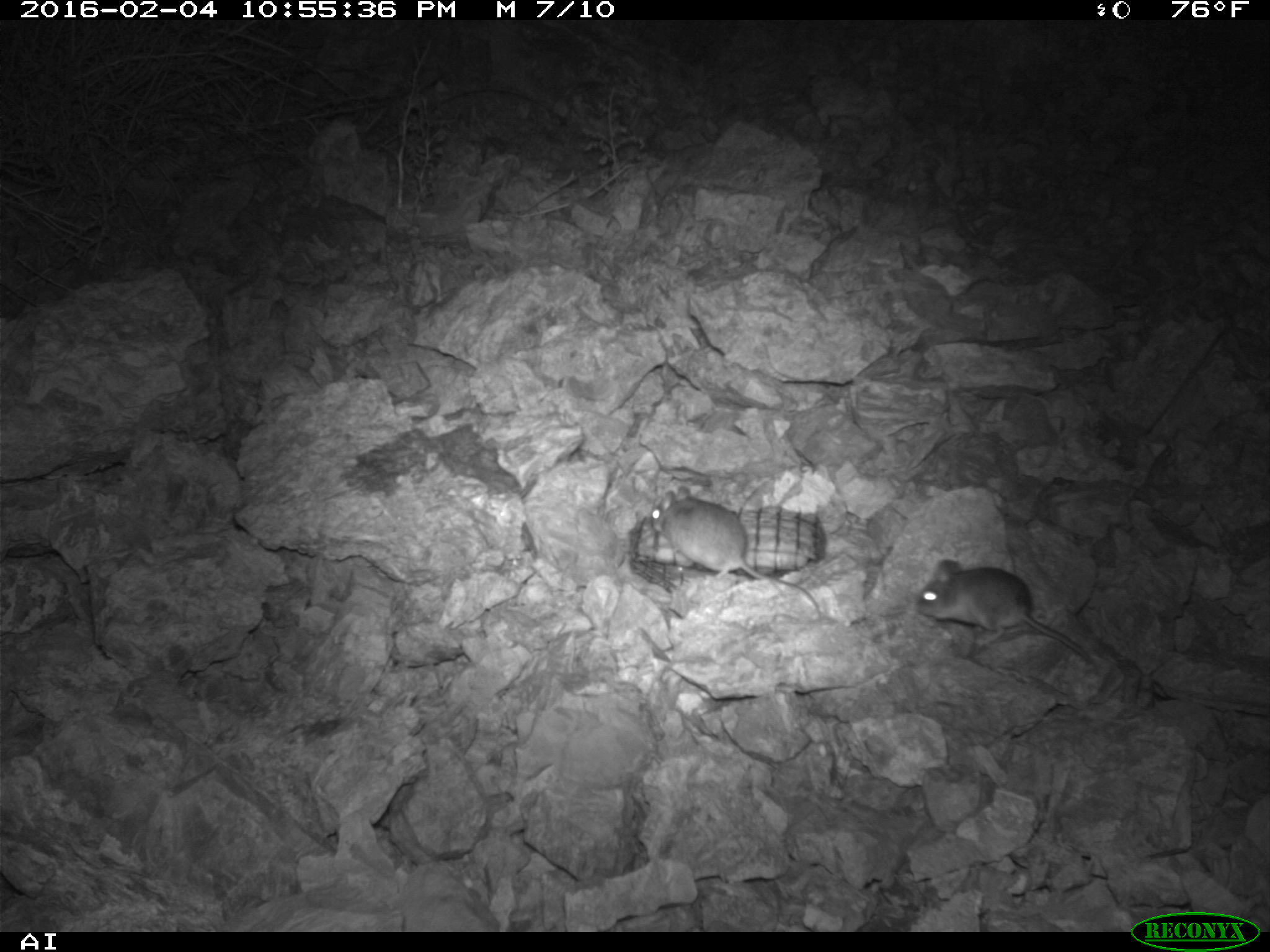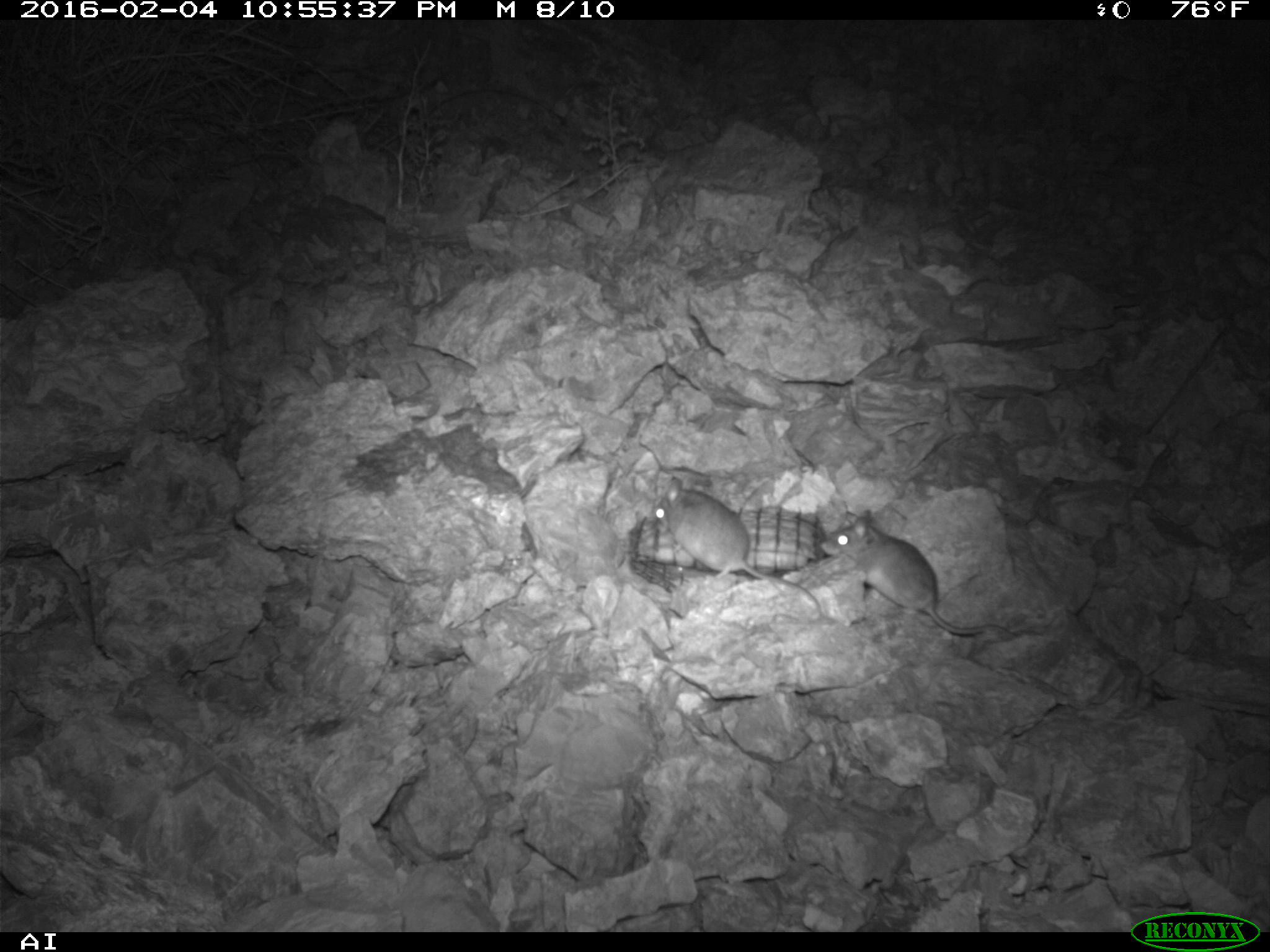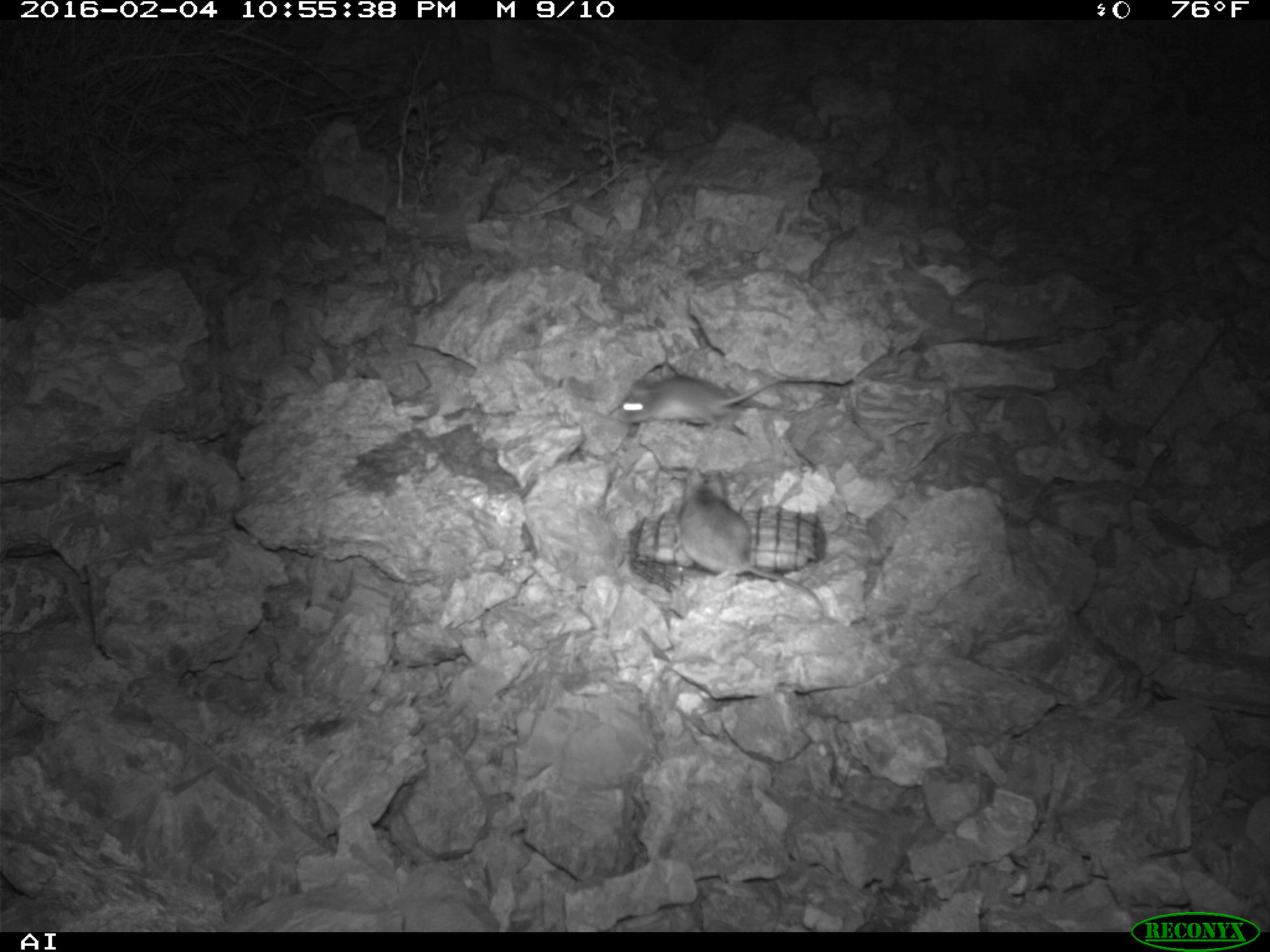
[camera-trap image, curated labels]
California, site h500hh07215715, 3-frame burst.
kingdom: Animalia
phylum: Chordata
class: Mammalia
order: Rodentia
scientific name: Rodentia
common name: rodent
Rodent (Rodentia).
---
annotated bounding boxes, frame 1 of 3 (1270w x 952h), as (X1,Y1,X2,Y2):
rodent: (652,487,819,611); (916,558,1091,662)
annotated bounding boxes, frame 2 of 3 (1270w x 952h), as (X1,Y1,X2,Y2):
rodent: (648,475,823,625); (820,508,1019,639)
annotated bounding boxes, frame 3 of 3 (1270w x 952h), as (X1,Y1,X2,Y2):
rodent: (677,469,824,612); (608,360,853,429)